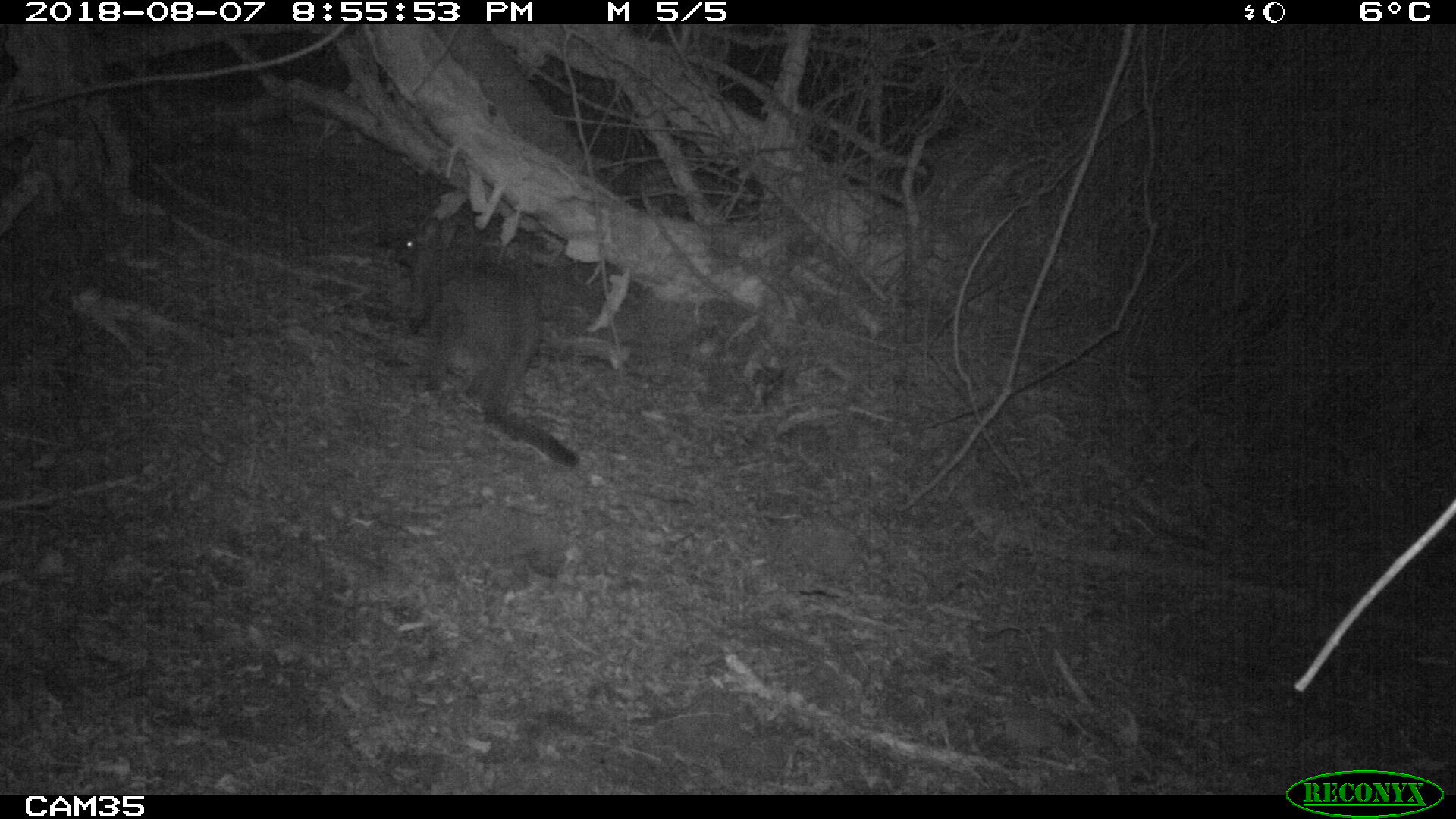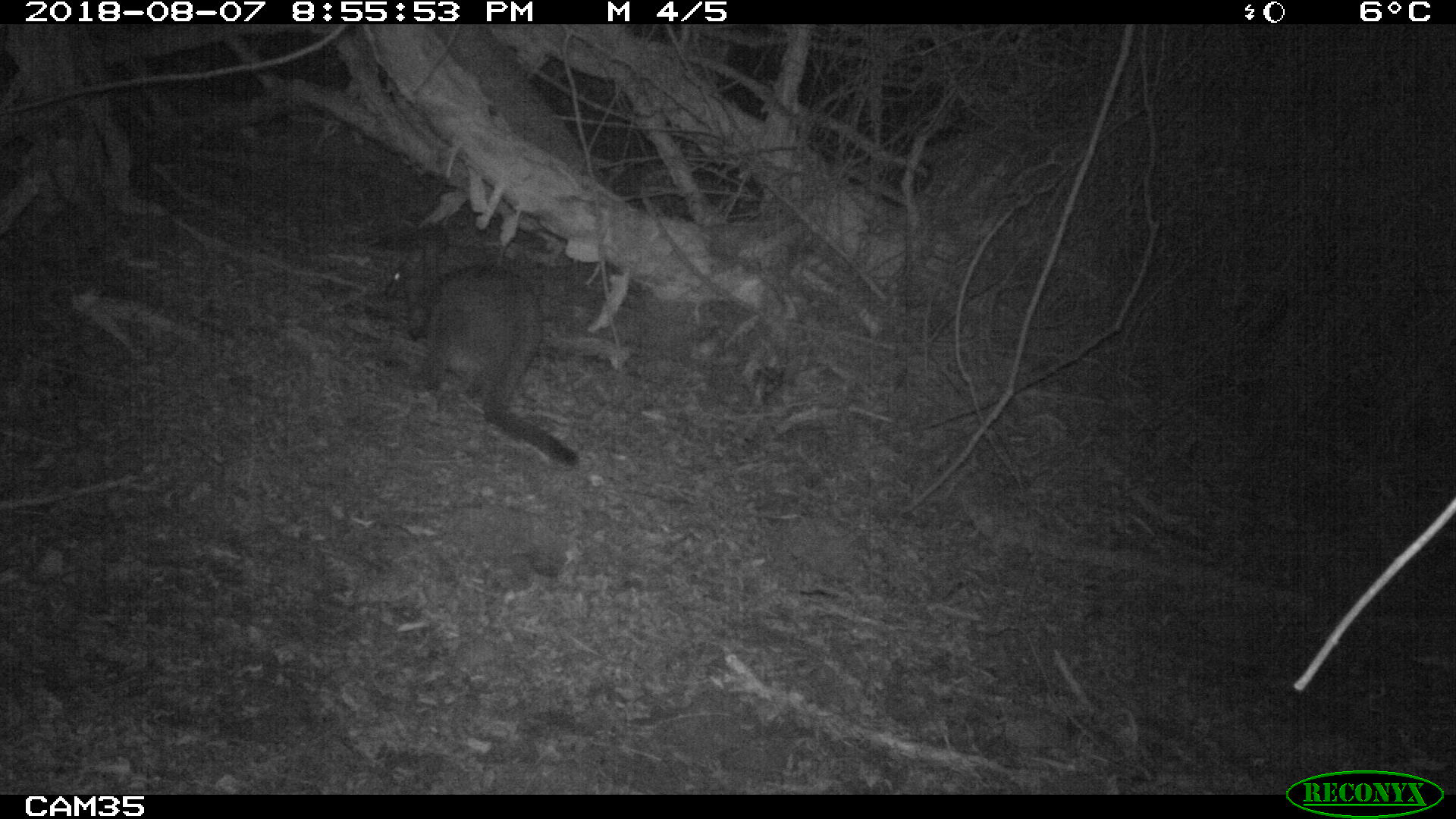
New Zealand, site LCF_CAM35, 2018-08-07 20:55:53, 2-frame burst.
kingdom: Animalia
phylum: Chordata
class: Mammalia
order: Diprotodontia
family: Macropodidae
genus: Notamacropus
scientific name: Notamacropus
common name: wallaby